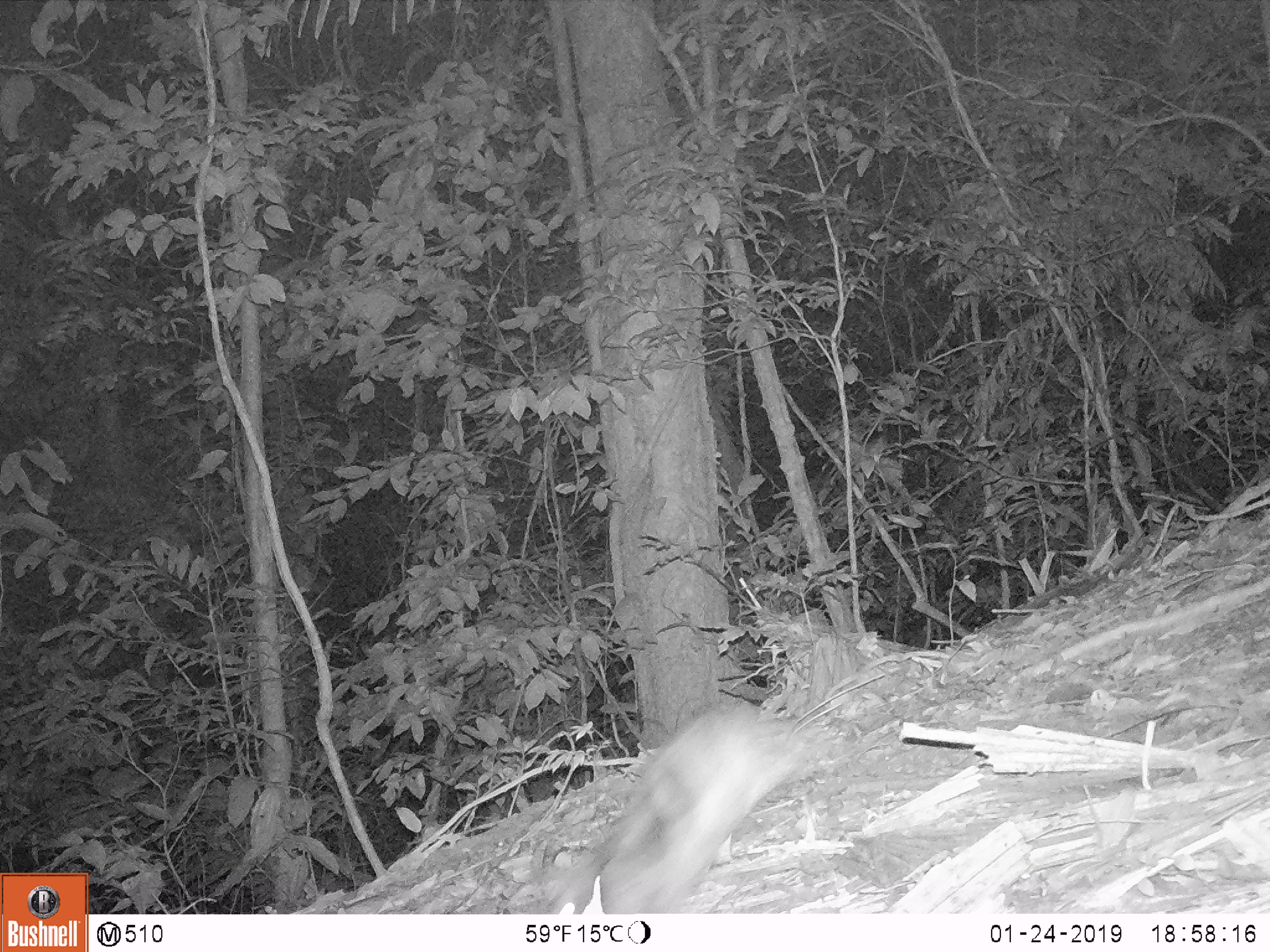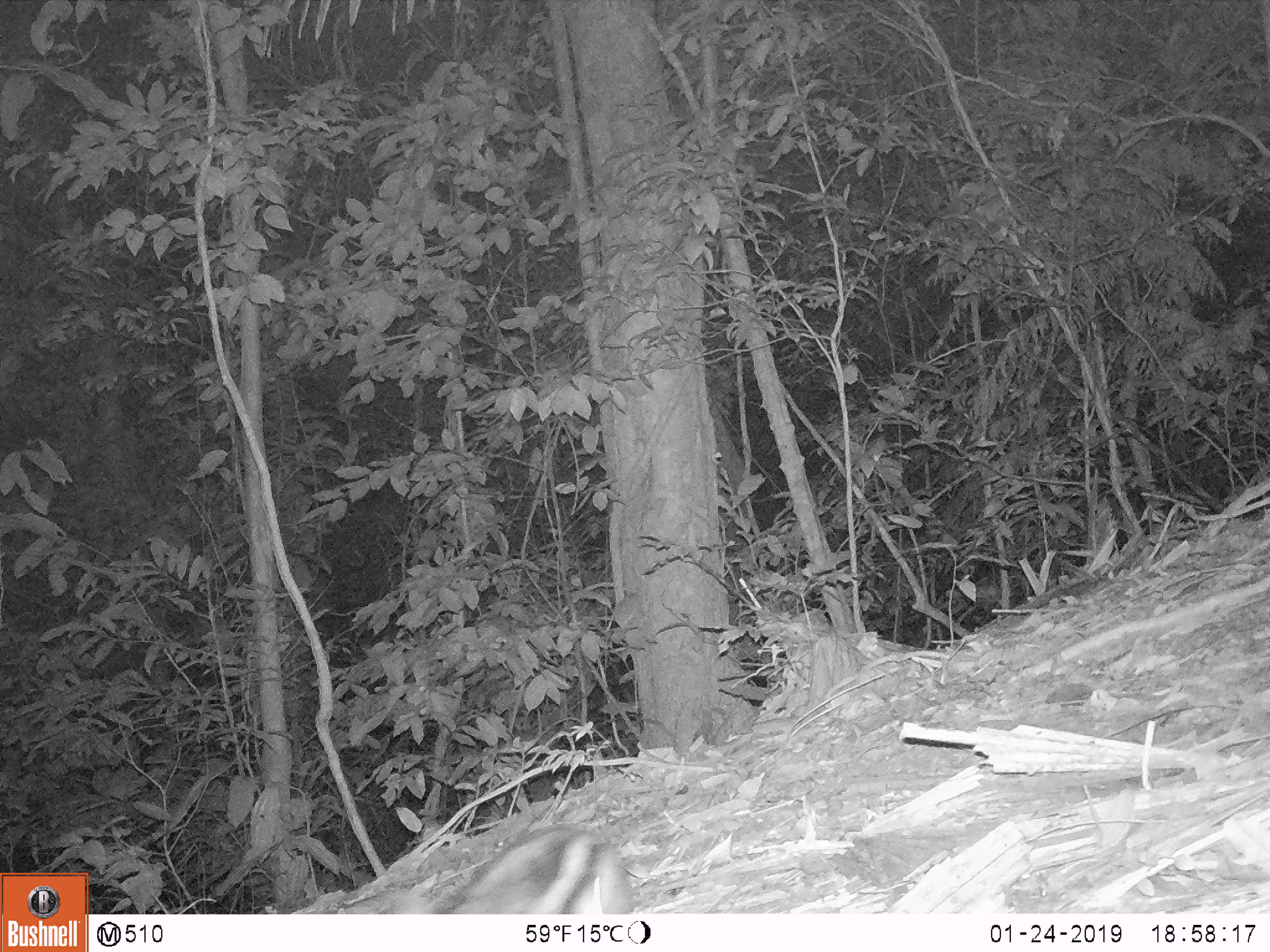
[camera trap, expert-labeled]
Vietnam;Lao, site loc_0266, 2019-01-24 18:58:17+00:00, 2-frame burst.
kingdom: Animalia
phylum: Chordata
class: Mammalia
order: Lagomorpha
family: Leporidae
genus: Nesolagus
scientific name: Nesolagus timminsi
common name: annamite striped rabbit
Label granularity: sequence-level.